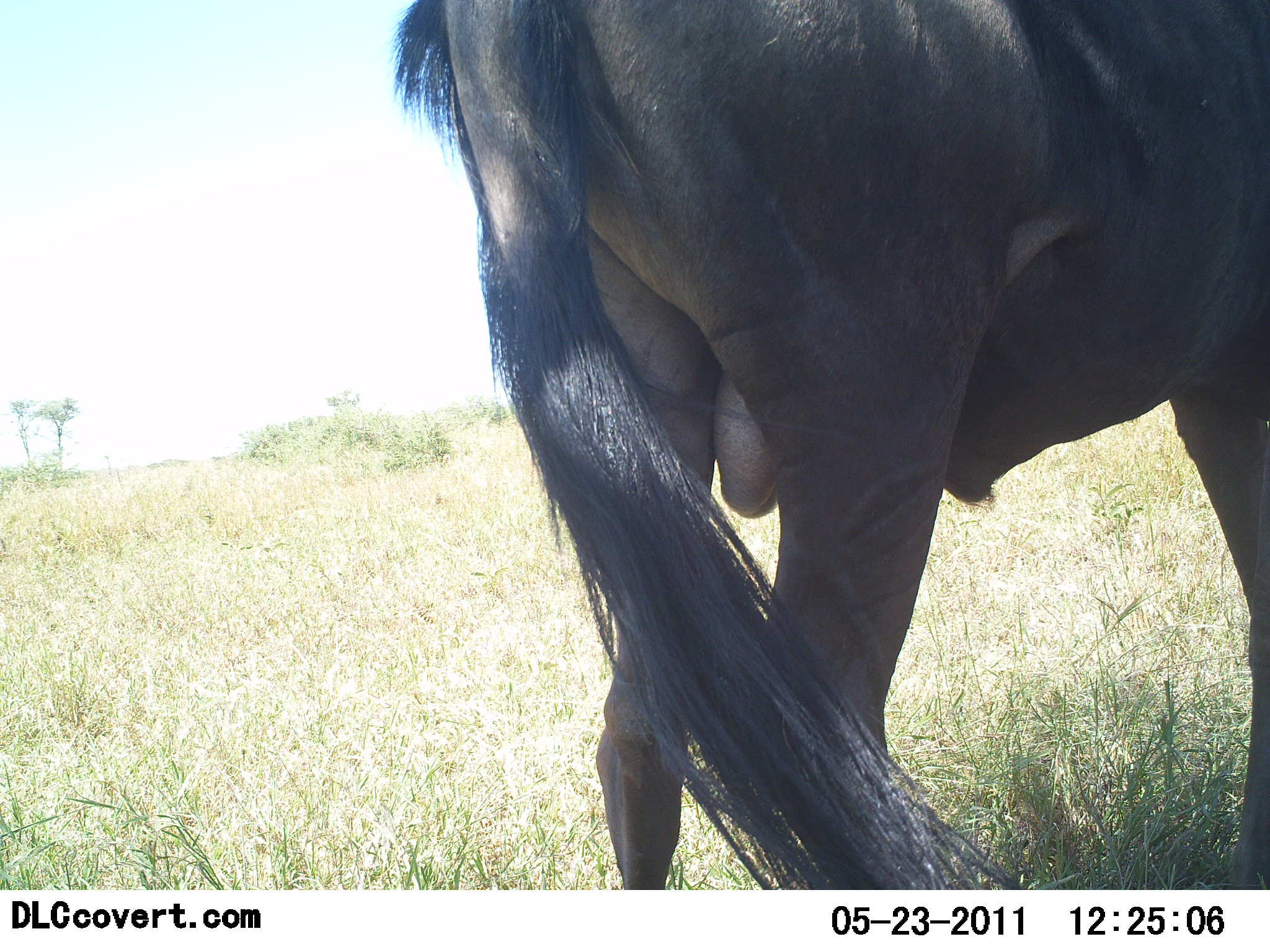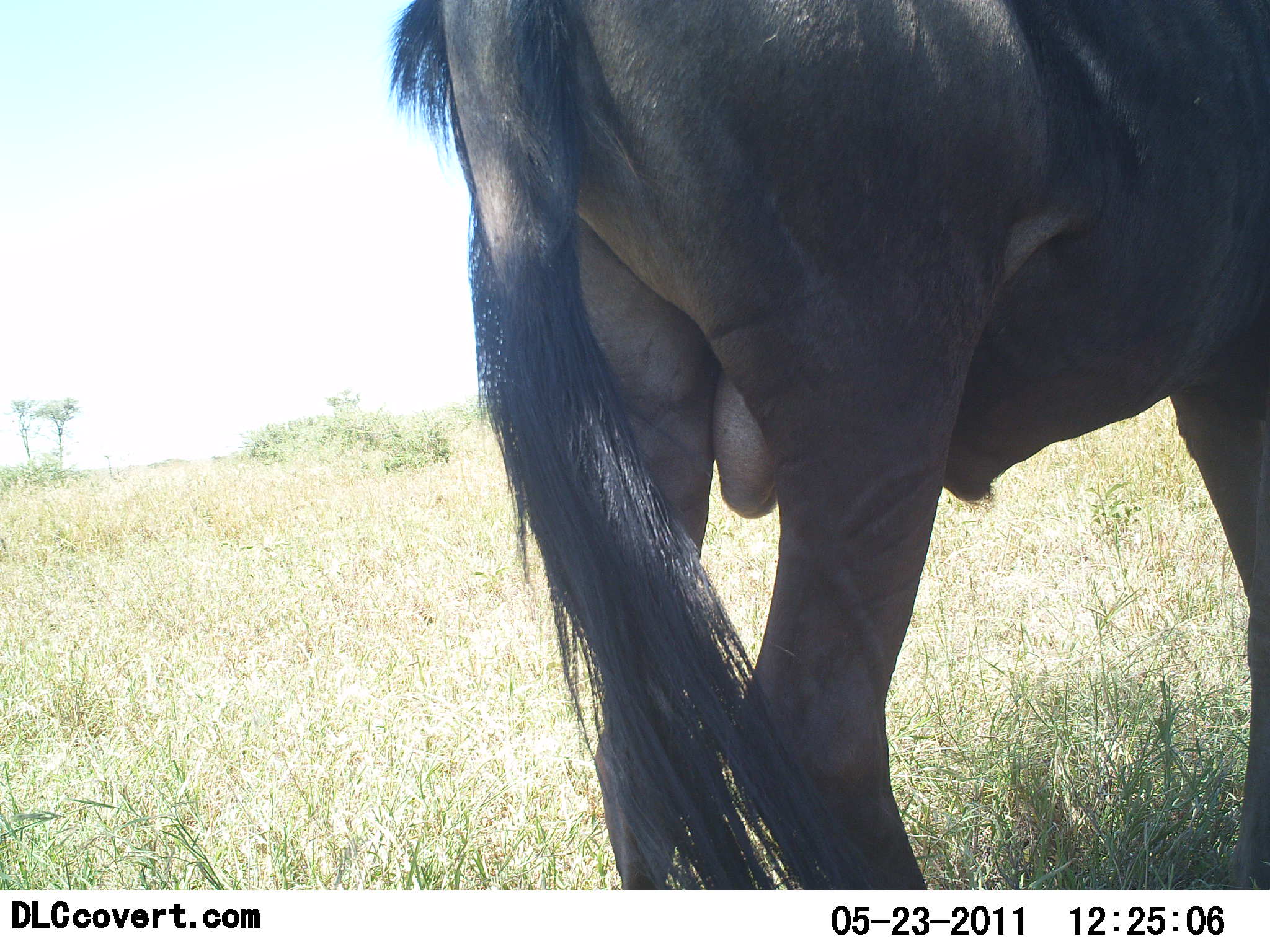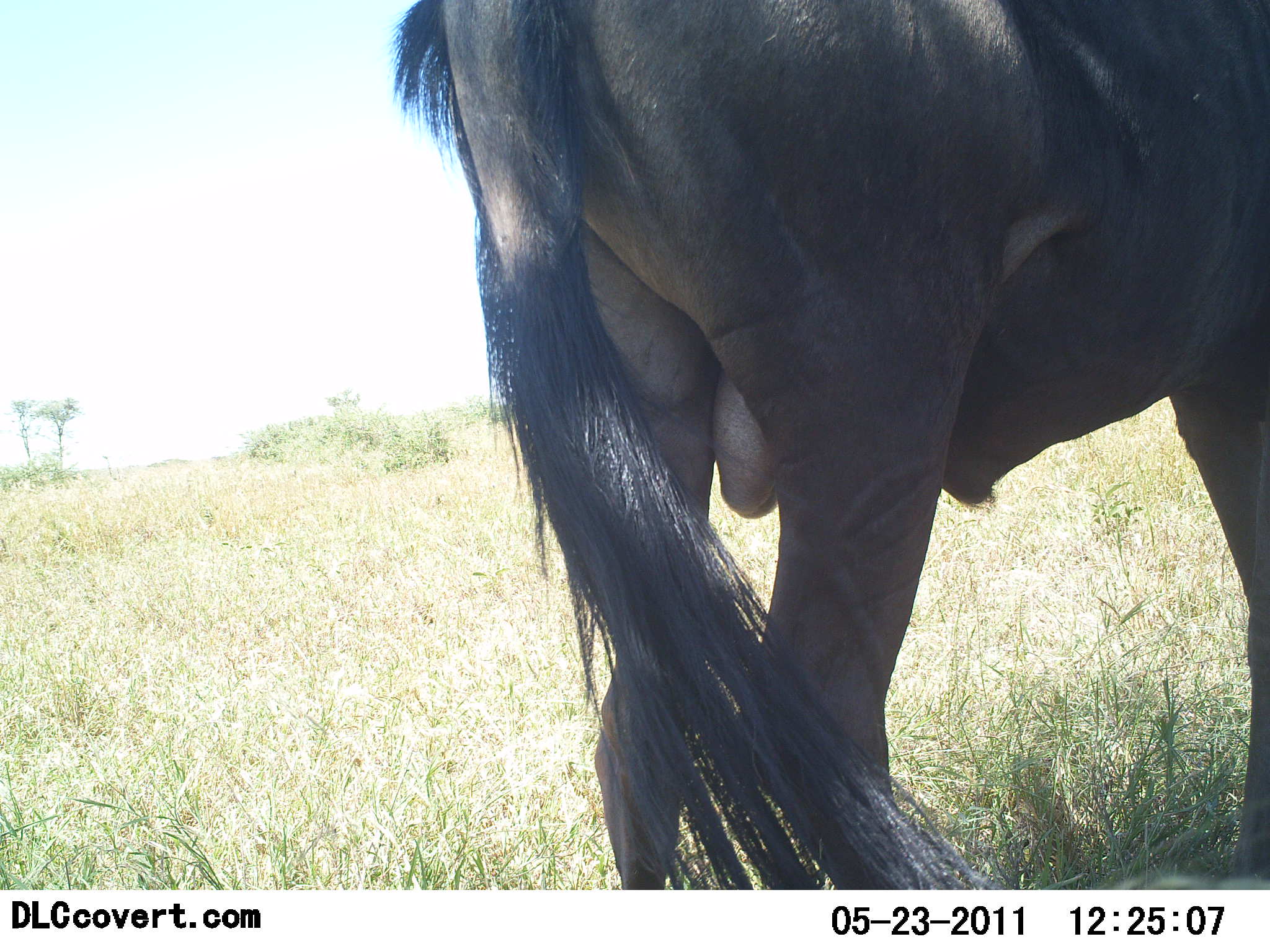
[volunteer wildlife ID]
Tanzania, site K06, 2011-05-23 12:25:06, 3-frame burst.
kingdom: Animalia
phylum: Chordata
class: Mammalia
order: Artiodactyla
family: Bovidae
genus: Connochaetes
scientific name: Connochaetes taurinus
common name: blue wildebeest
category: wildebeest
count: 1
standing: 92%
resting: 8%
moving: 0%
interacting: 0%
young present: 0%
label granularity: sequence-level